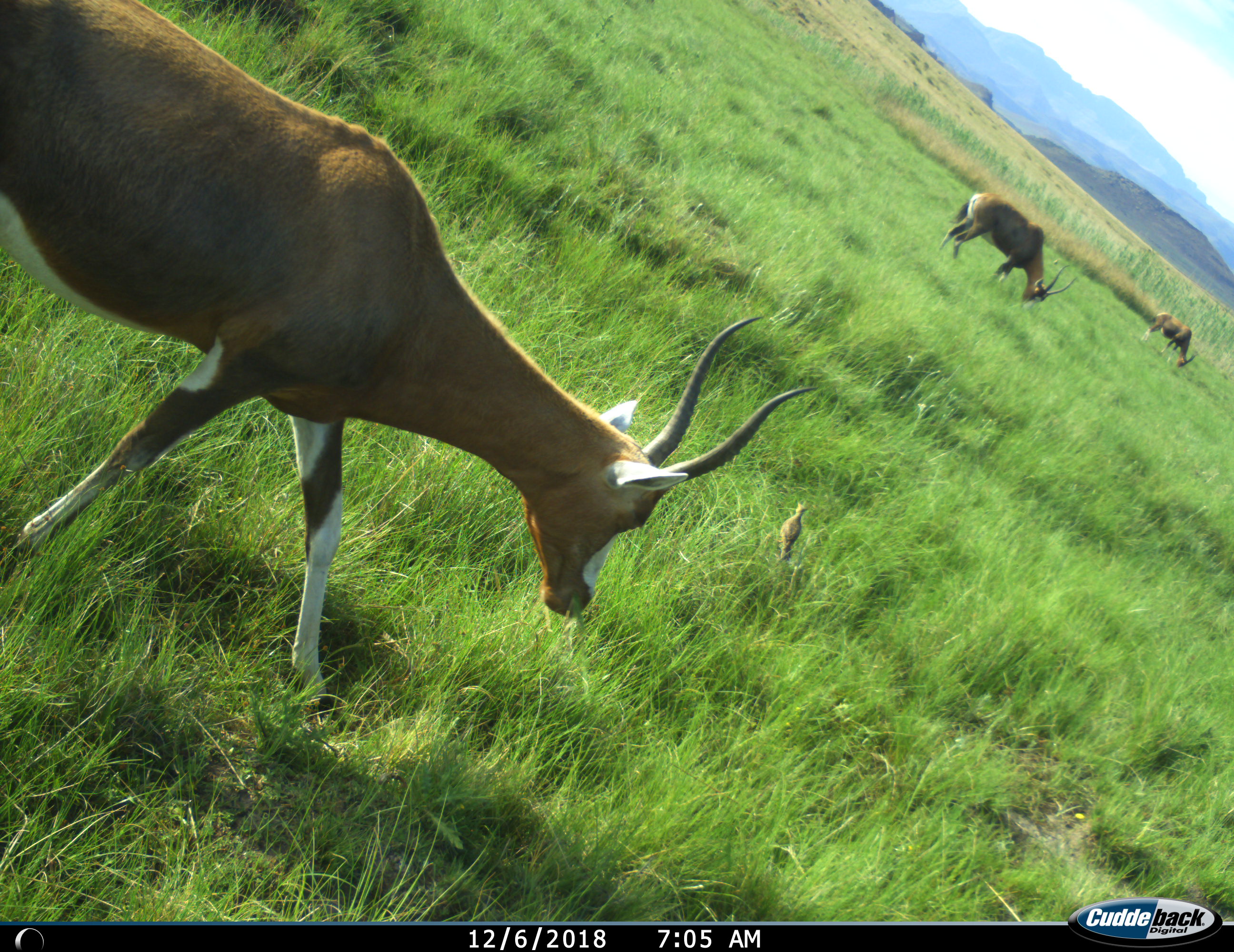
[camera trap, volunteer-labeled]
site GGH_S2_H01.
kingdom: Animalia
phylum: Chordata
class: Mammalia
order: Artiodactyla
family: Bovidae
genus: Damaliscus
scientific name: Damaliscus pygargus phillipsi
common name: blesbok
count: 3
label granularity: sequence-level